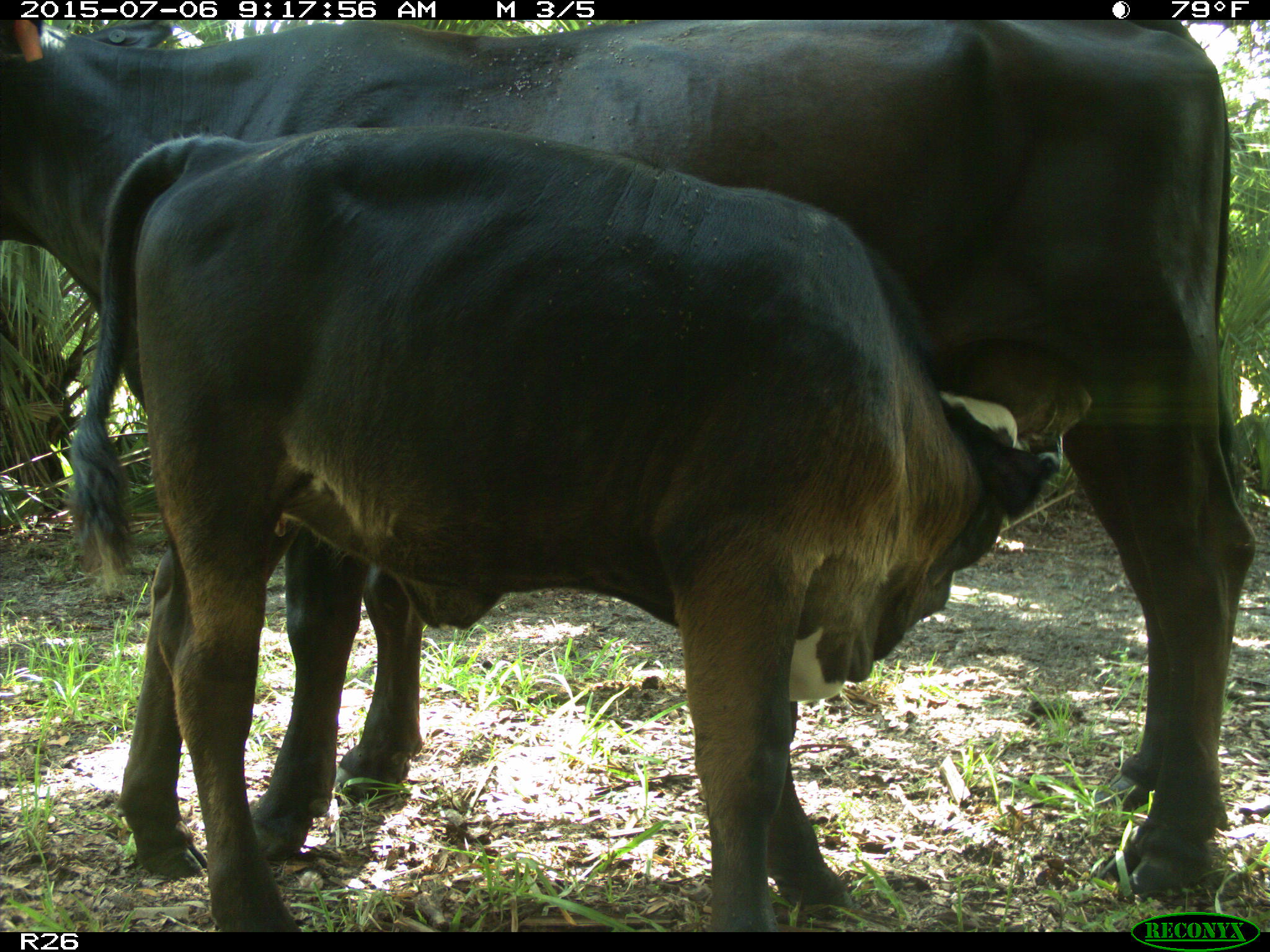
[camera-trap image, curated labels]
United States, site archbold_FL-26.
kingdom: Animalia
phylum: Chordata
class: Mammalia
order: Artiodactyla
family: Bovidae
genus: Bos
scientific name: Bos taurus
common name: domestic cow